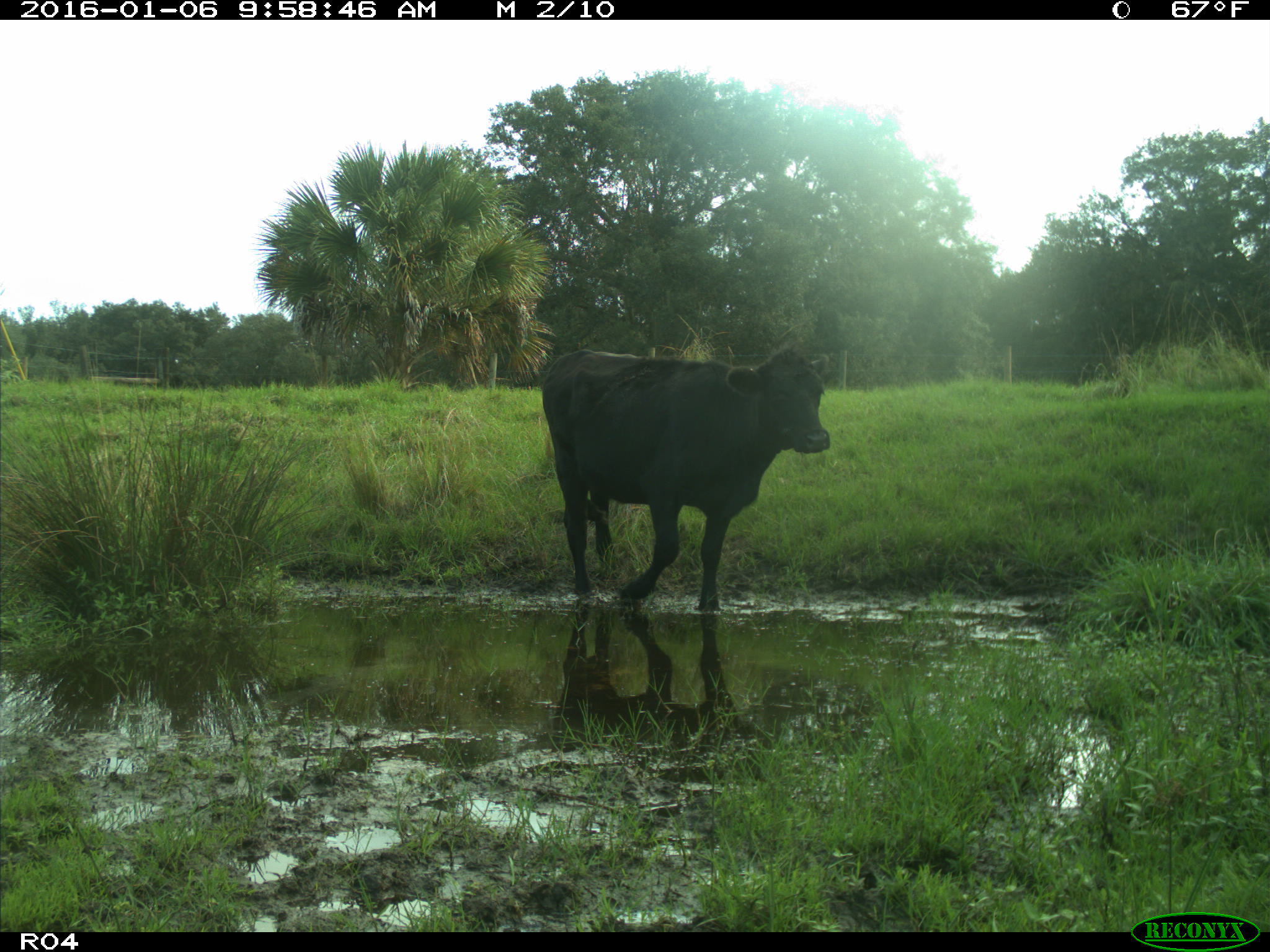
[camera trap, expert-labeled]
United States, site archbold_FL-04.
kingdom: Animalia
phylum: Chordata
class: Mammalia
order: Artiodactyla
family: Bovidae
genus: Bos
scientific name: Bos taurus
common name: domestic cow